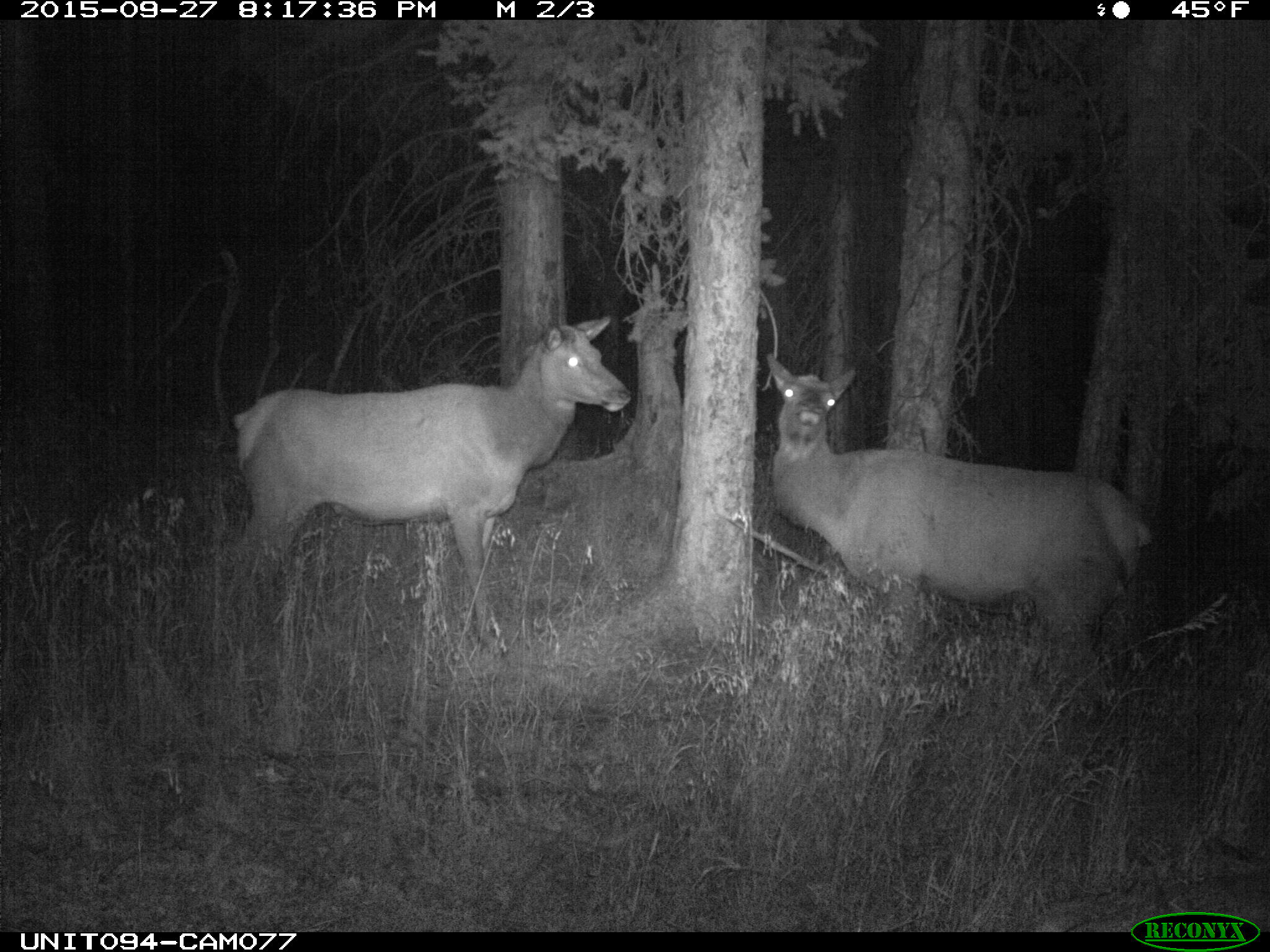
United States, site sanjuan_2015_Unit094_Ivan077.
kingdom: Animalia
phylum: Chordata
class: Mammalia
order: Artiodactyla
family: Cervidae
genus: Cervus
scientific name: Cervus elaphus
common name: red deer